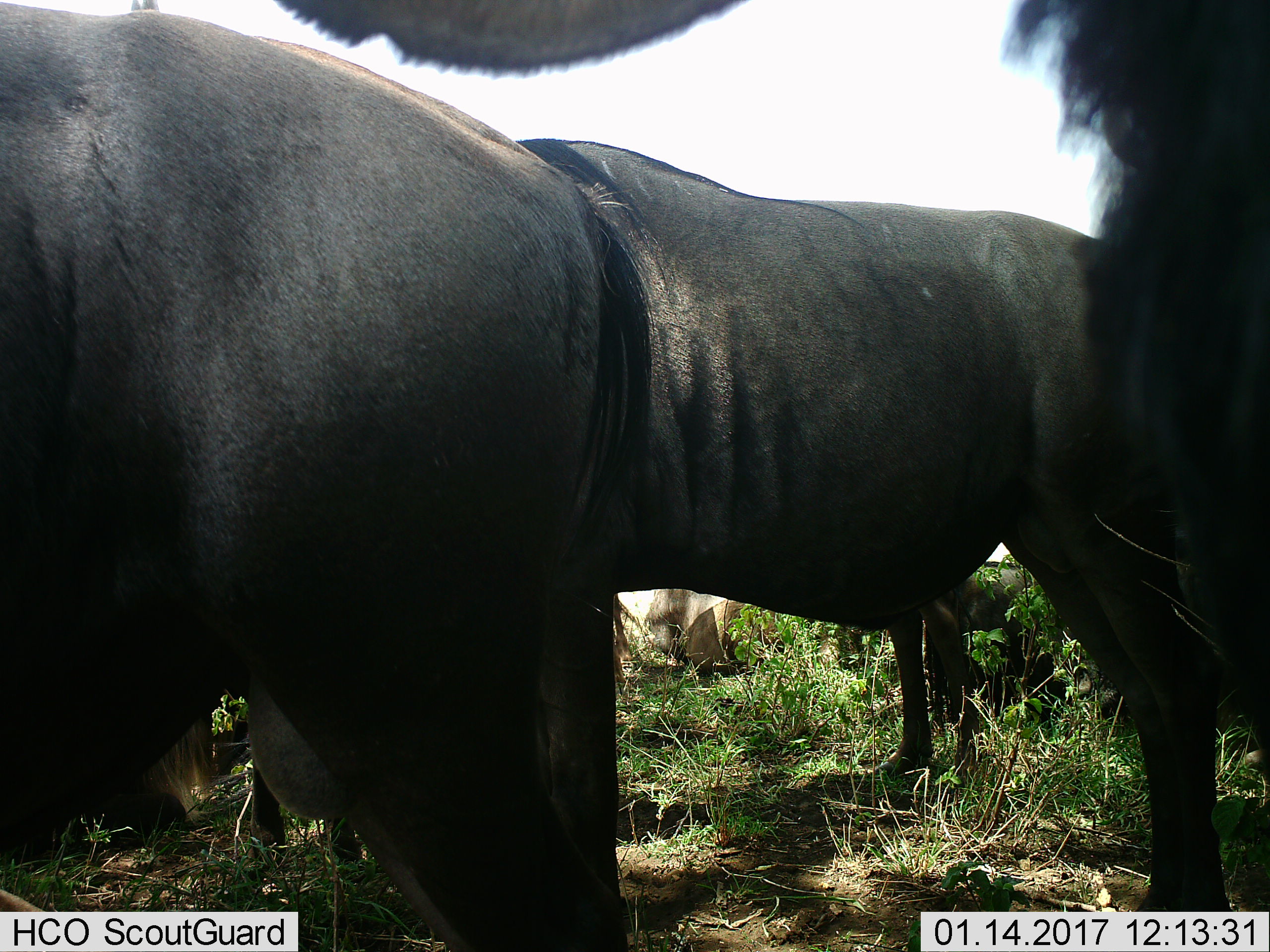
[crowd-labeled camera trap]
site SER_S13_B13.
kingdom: Animalia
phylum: Chordata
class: Mammalia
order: Artiodactyla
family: Bovidae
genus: Connochaetes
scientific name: Connochaetes taurinus taurinus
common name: blue wildebeest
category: wildebeestblue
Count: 5.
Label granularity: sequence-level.